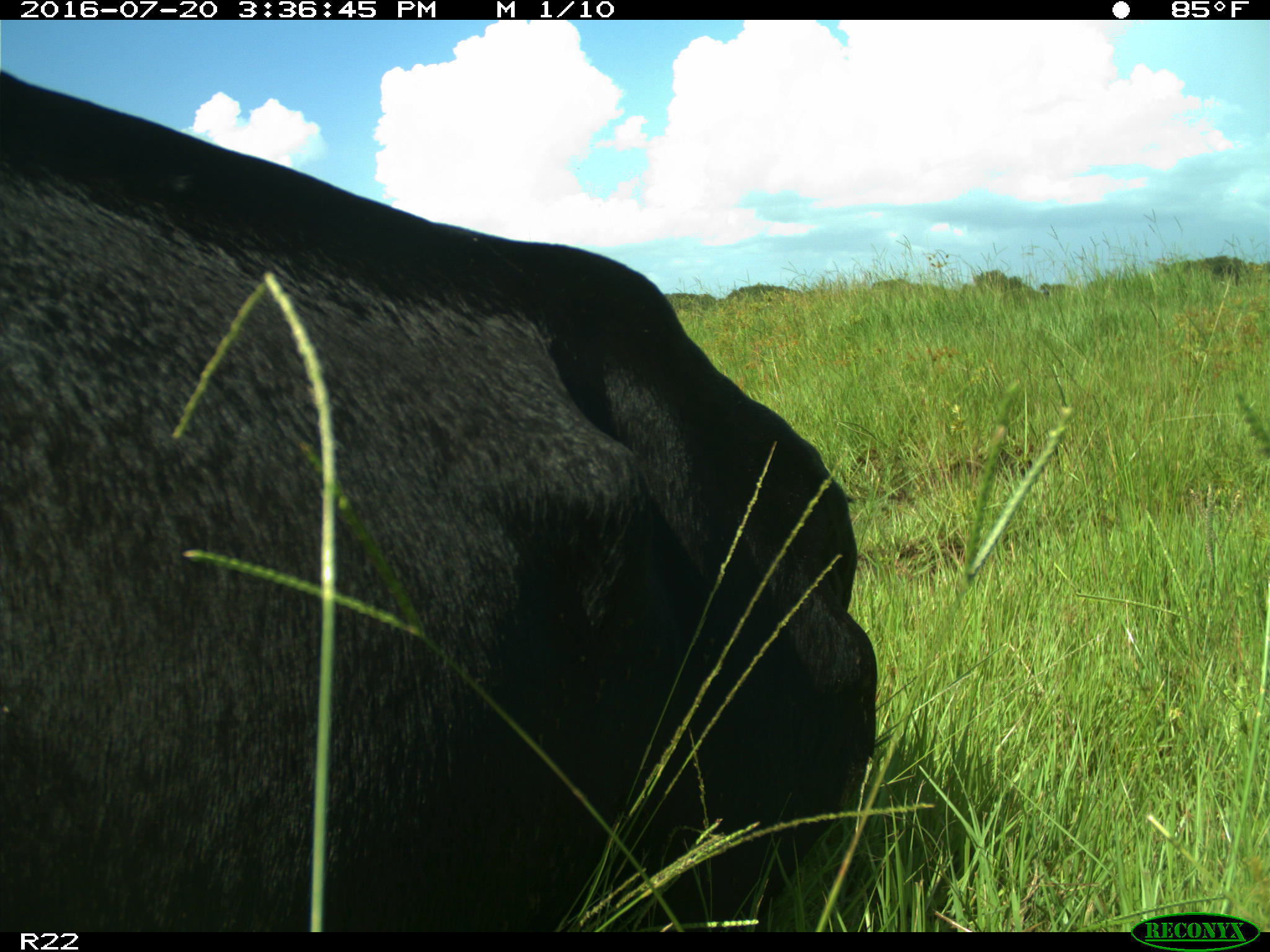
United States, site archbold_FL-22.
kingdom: Animalia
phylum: Chordata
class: Mammalia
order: Artiodactyla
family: Bovidae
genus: Bos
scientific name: Bos taurus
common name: domestic cow